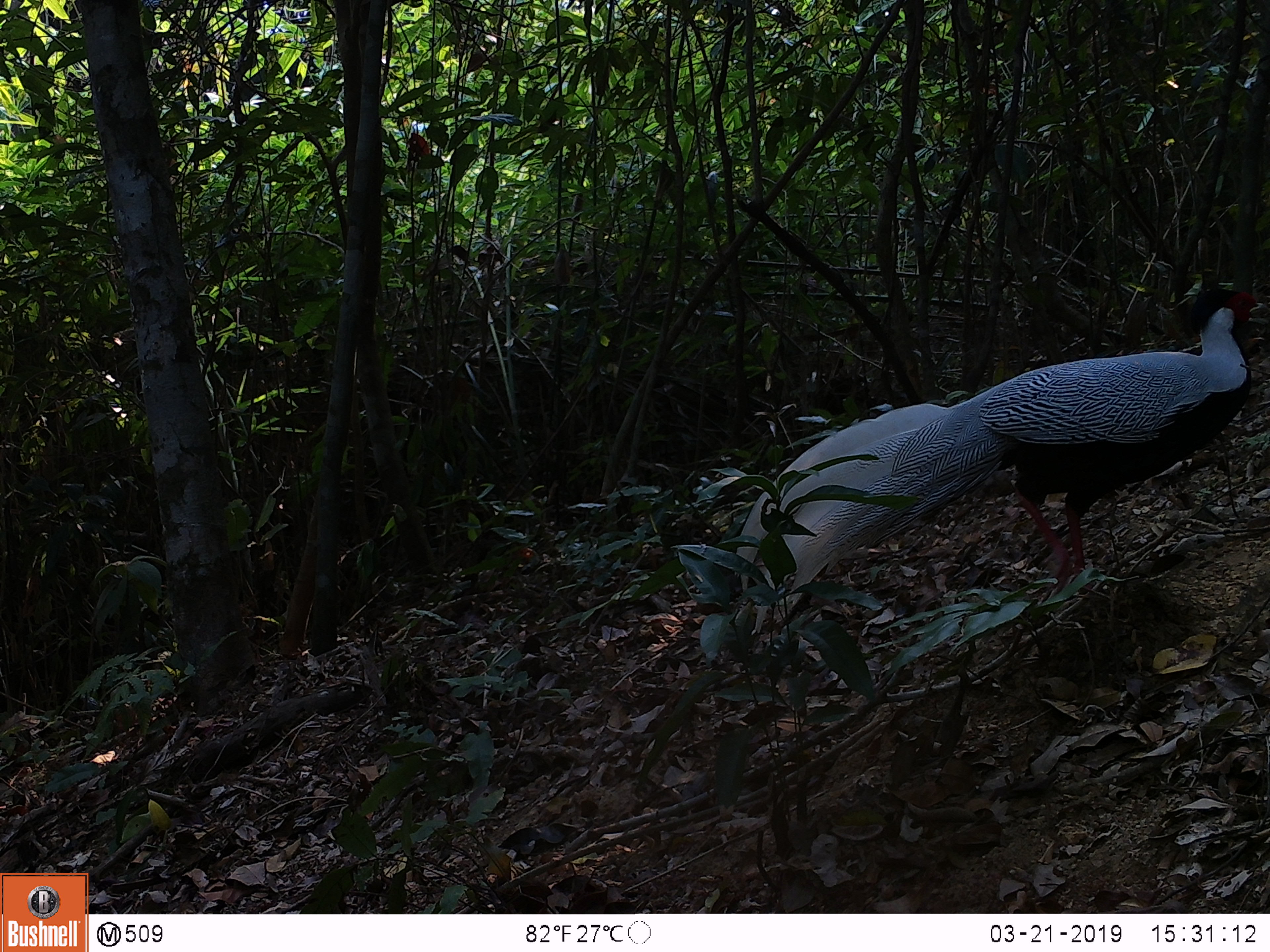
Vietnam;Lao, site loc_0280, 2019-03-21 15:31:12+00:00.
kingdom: Animalia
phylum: Chordata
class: Aves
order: Galliformes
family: Phasianidae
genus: Lophura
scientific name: Lophura nycthemera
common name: silver pheasant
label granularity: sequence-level